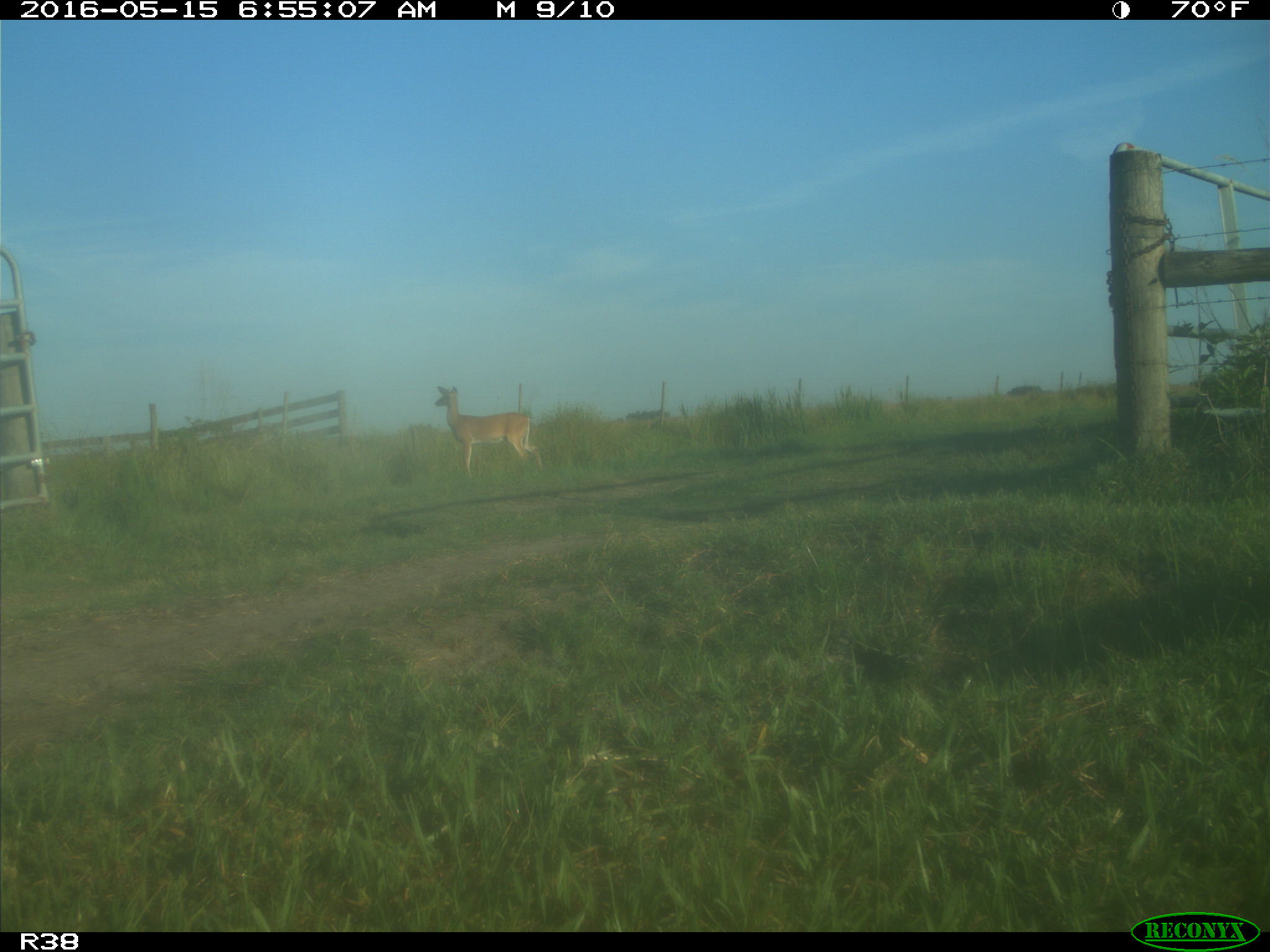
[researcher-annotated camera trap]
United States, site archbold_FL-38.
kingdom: Animalia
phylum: Chordata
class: Mammalia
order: Artiodactyla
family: Cervidae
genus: Odocoileus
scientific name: Odocoileus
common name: deer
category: unidentified deer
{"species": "unidentified deer (deer) (Odocoileus)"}